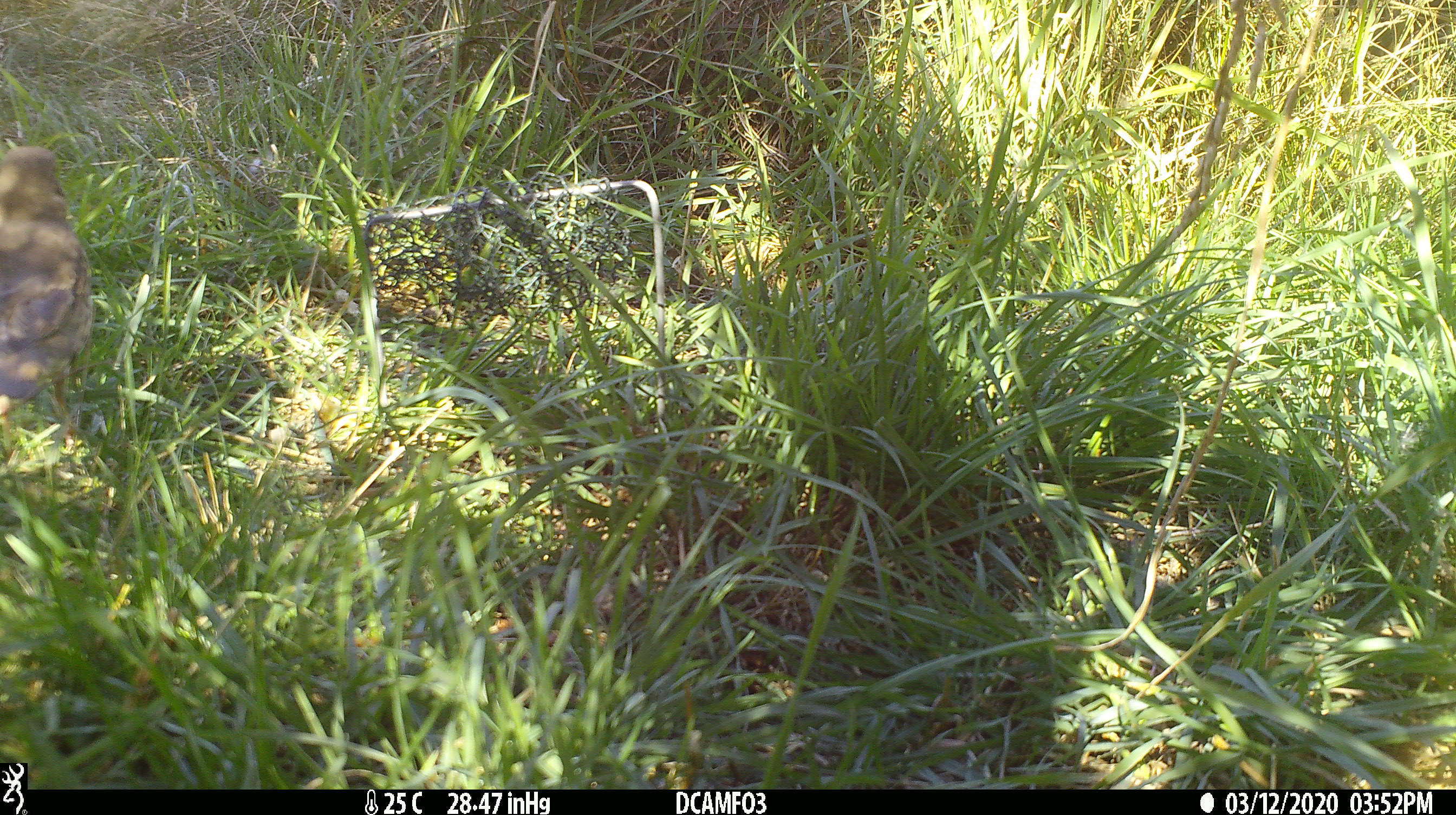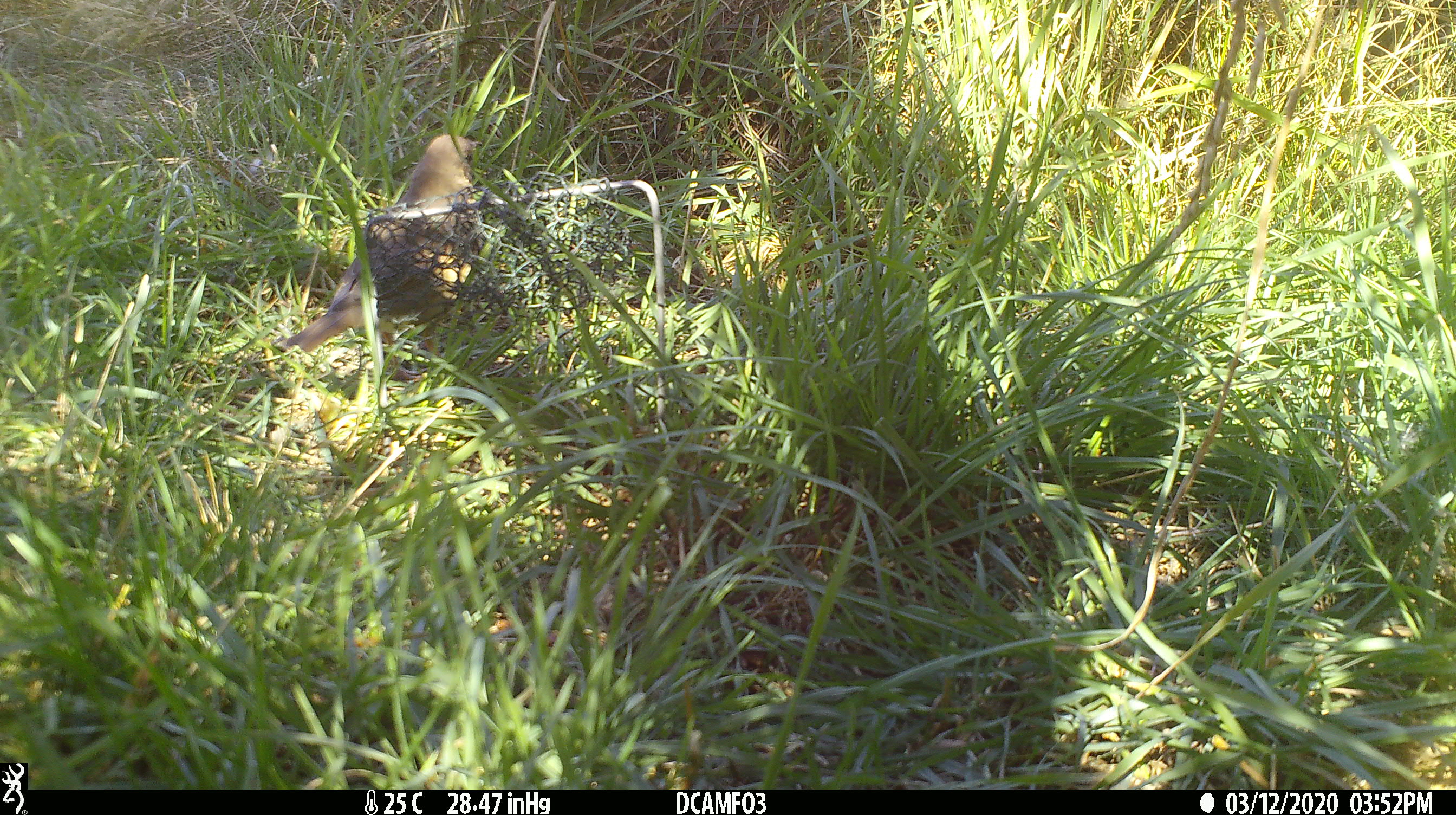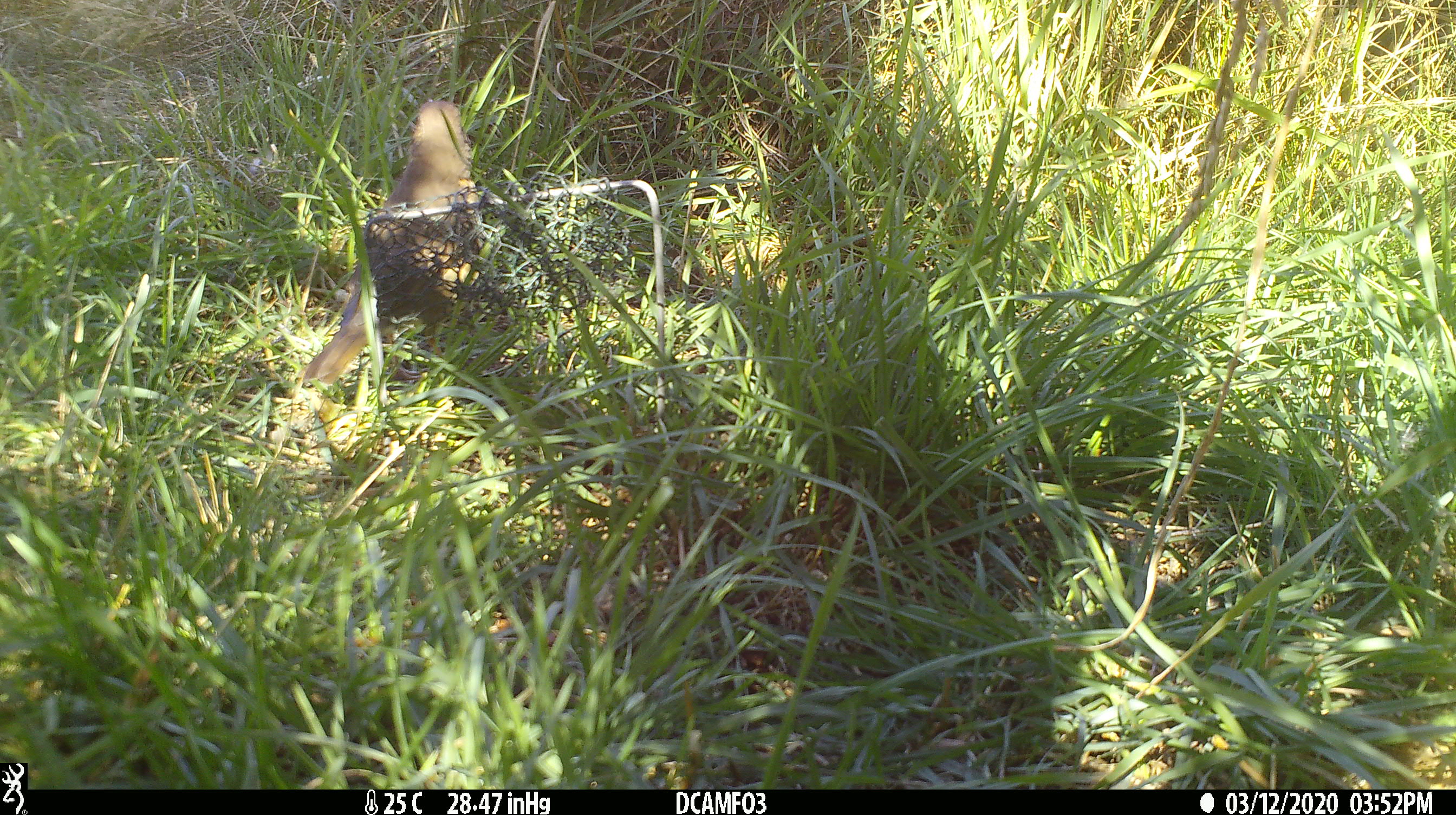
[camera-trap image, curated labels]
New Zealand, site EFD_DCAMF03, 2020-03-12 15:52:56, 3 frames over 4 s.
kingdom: Animalia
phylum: Chordata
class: Aves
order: Passeriformes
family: Turdidae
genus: Turdus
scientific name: Turdus philomelos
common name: song thrush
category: thrush